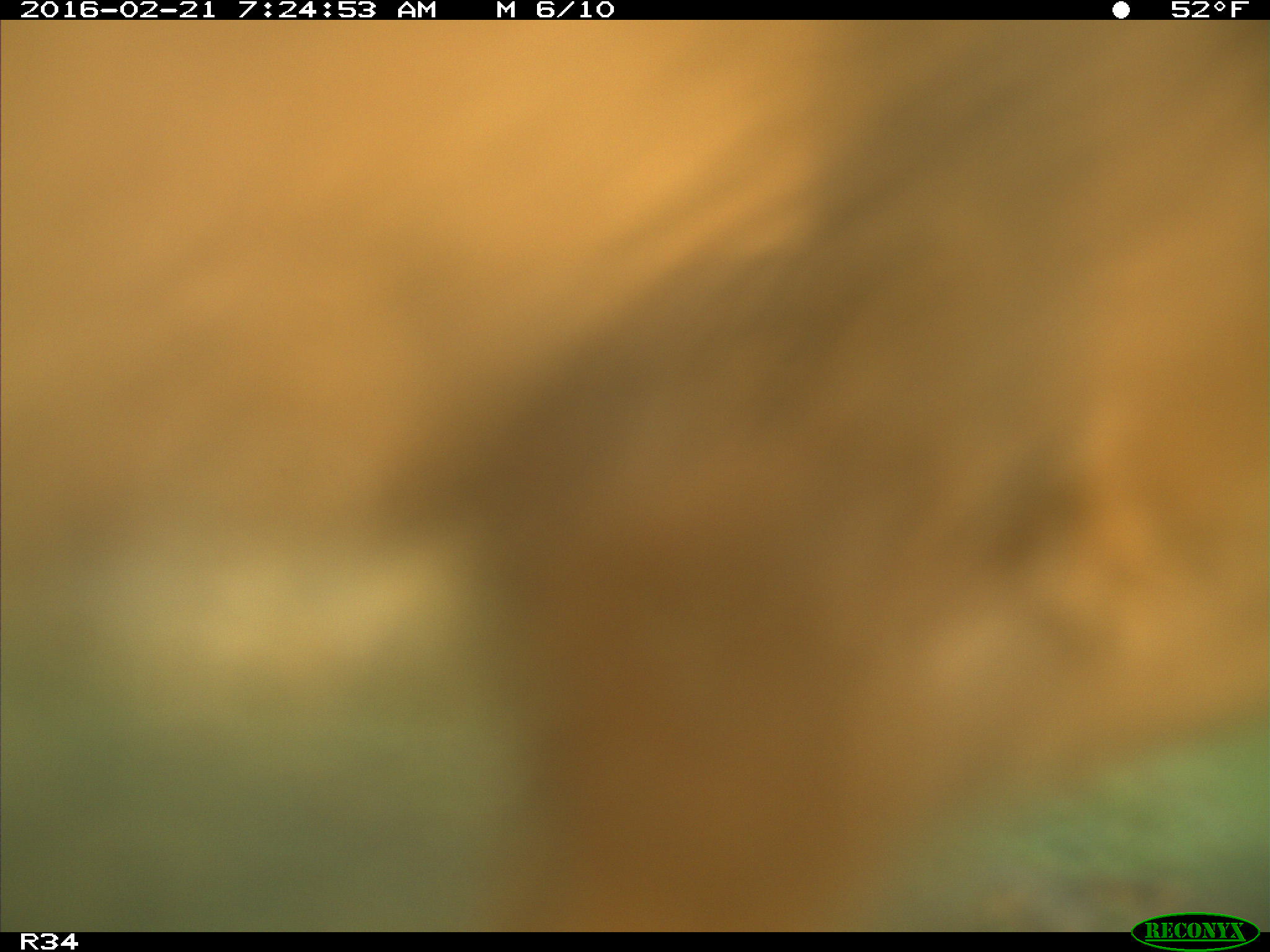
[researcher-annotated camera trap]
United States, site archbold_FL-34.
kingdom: Animalia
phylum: Chordata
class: Mammalia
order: Artiodactyla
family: Bovidae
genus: Bos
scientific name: Bos taurus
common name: domestic cow